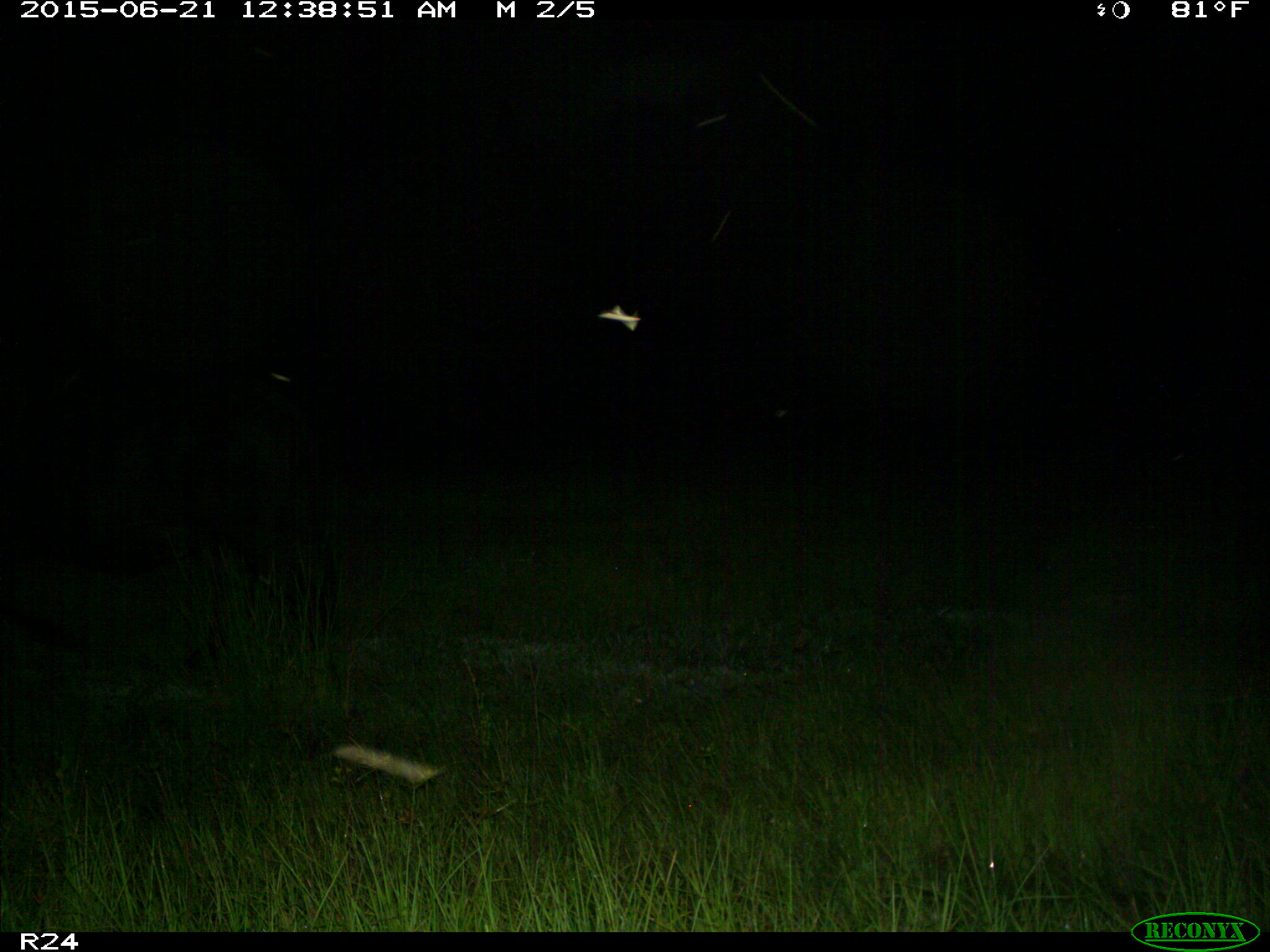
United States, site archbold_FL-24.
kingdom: Animalia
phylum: Chordata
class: Mammalia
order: Artiodactyla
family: Bovidae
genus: Bos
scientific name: Bos taurus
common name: domestic cow